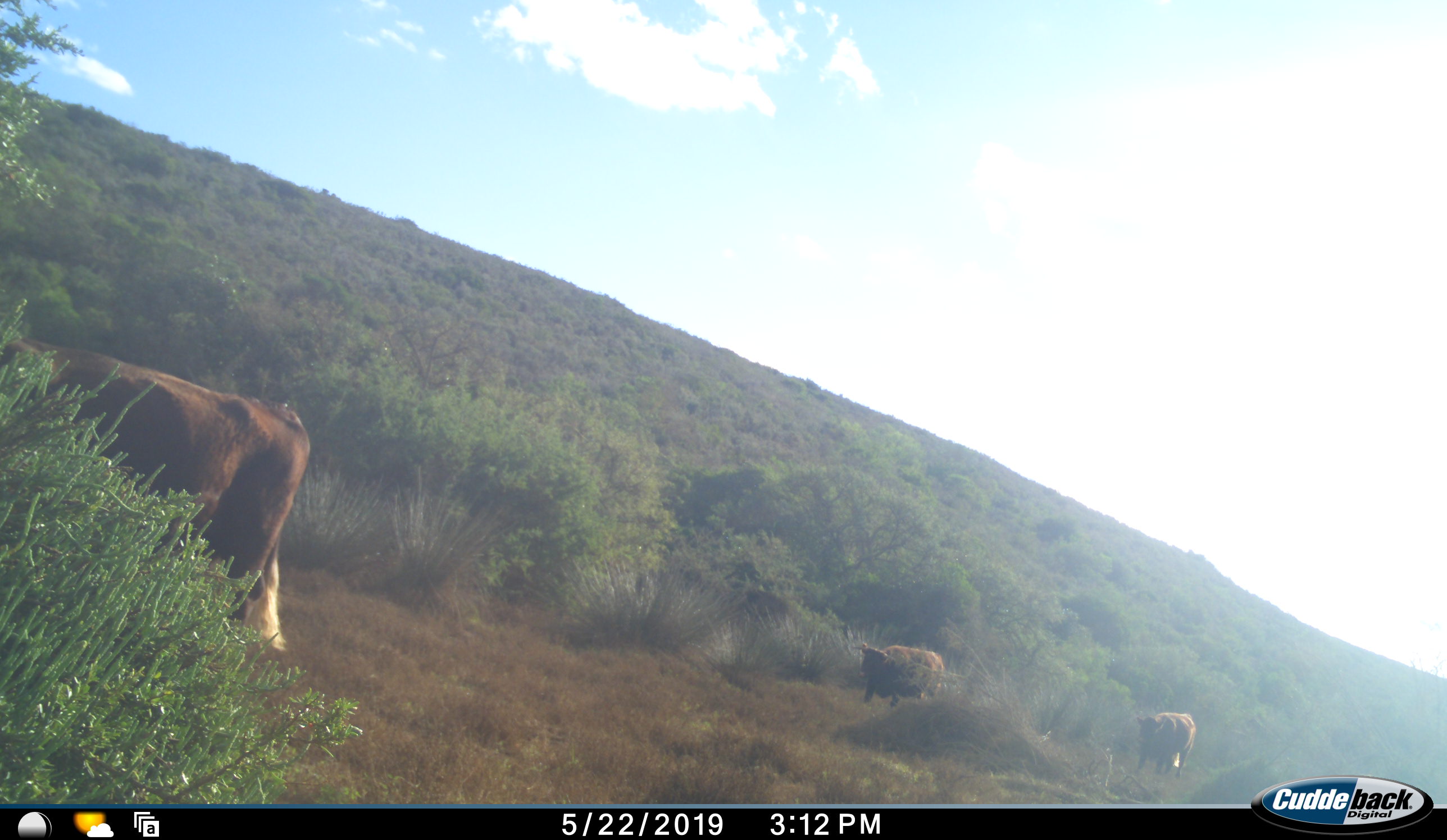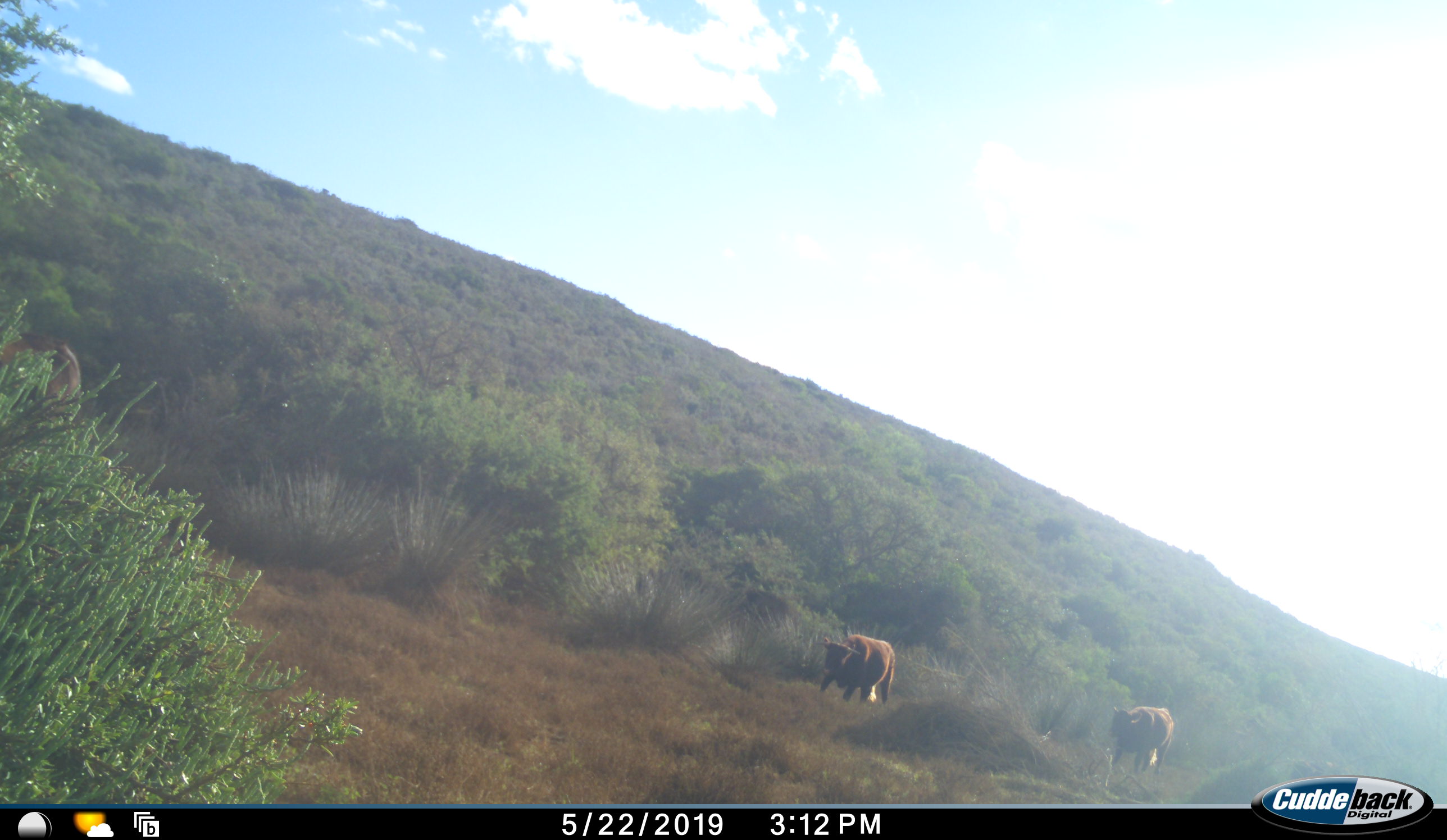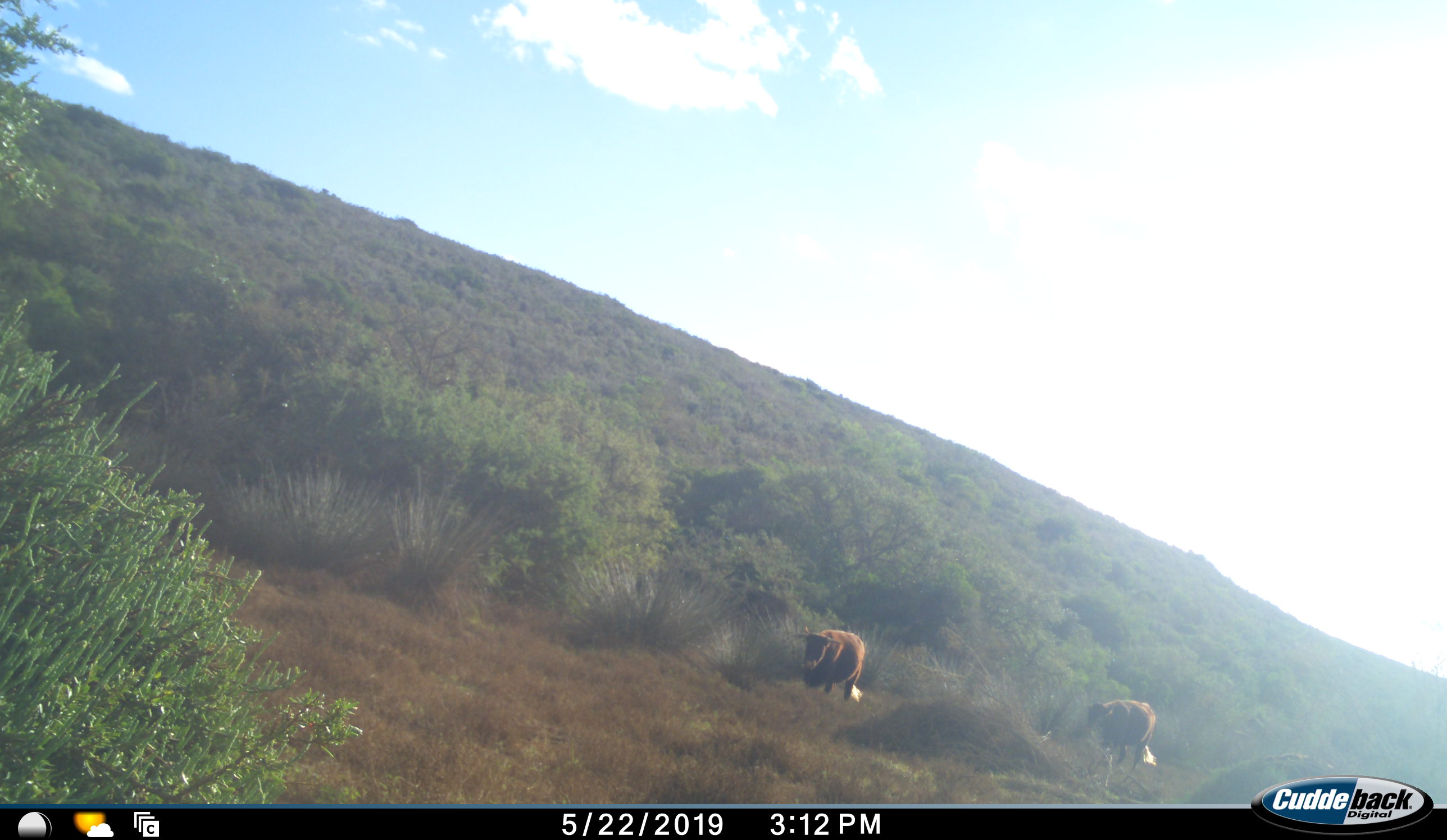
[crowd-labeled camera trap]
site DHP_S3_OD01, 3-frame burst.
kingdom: Animalia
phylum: Chordata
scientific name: Vertebrata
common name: domestic animal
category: domesticanimal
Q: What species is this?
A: Domesticanimal (domestic animal) (Vertebrata).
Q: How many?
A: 3.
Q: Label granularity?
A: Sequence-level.